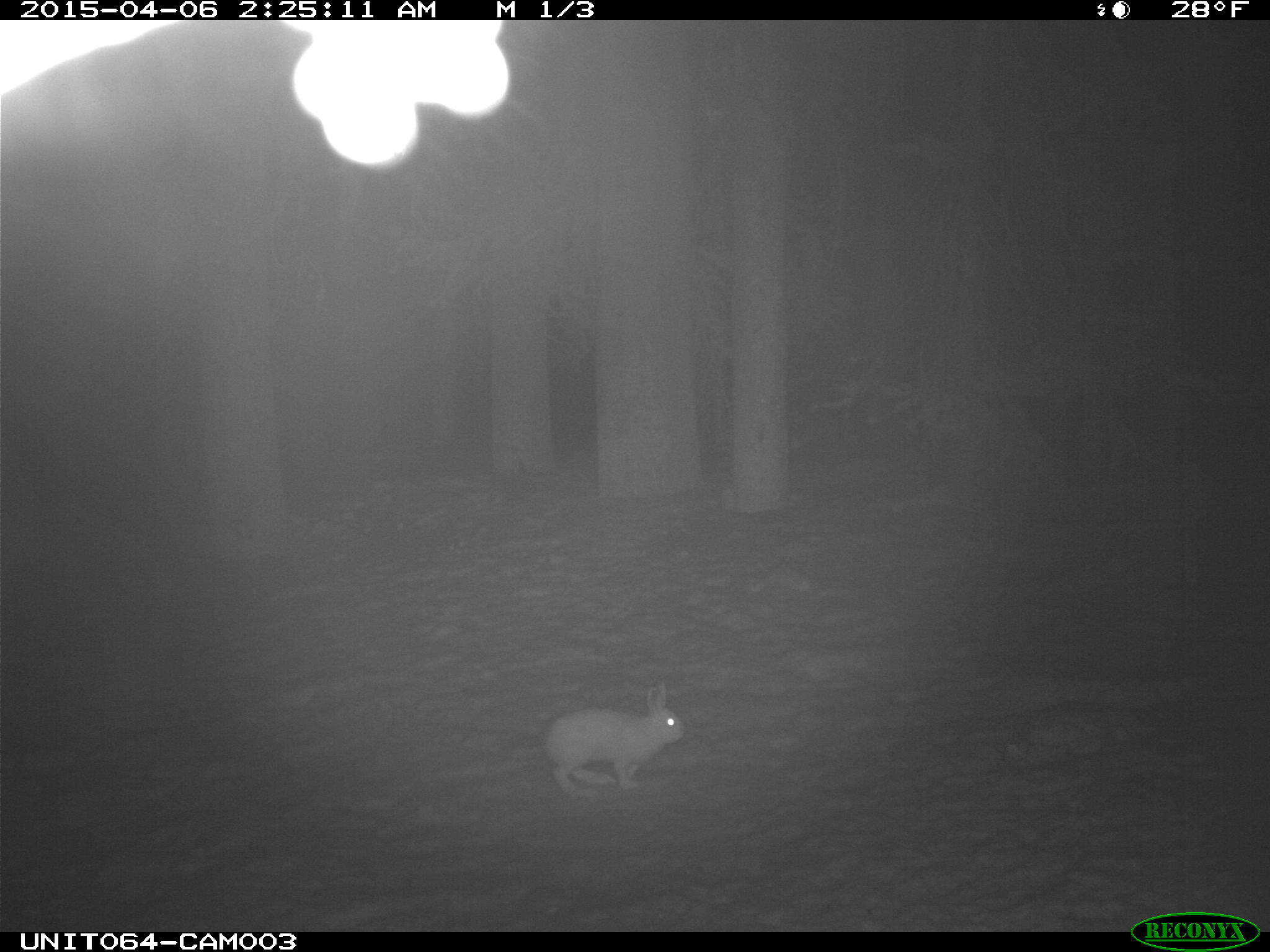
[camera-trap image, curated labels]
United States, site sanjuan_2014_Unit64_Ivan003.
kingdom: Animalia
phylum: Chordata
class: Mammalia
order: Lagomorpha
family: Leporidae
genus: Lepus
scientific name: Lepus americanus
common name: snowshoe hare